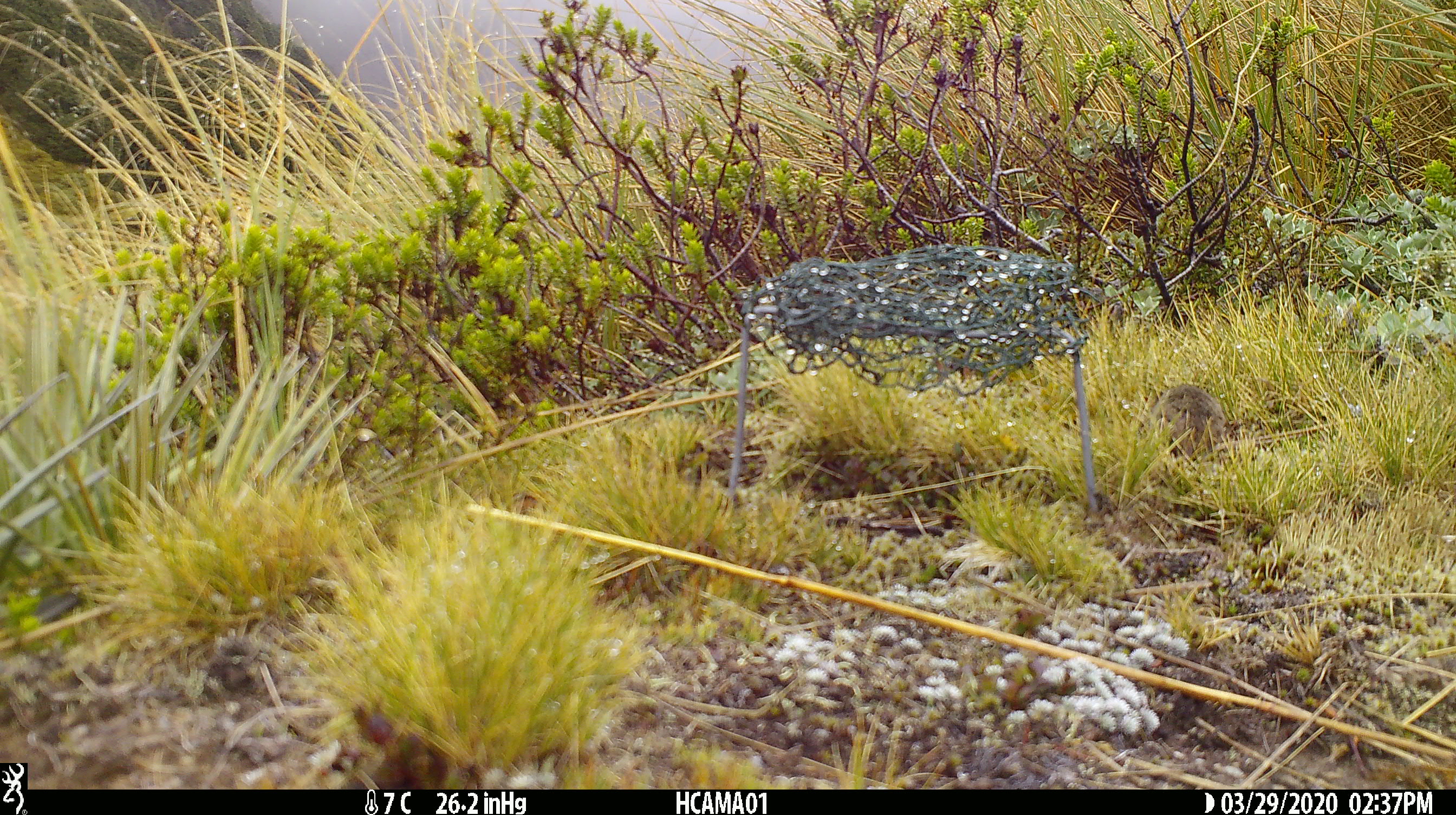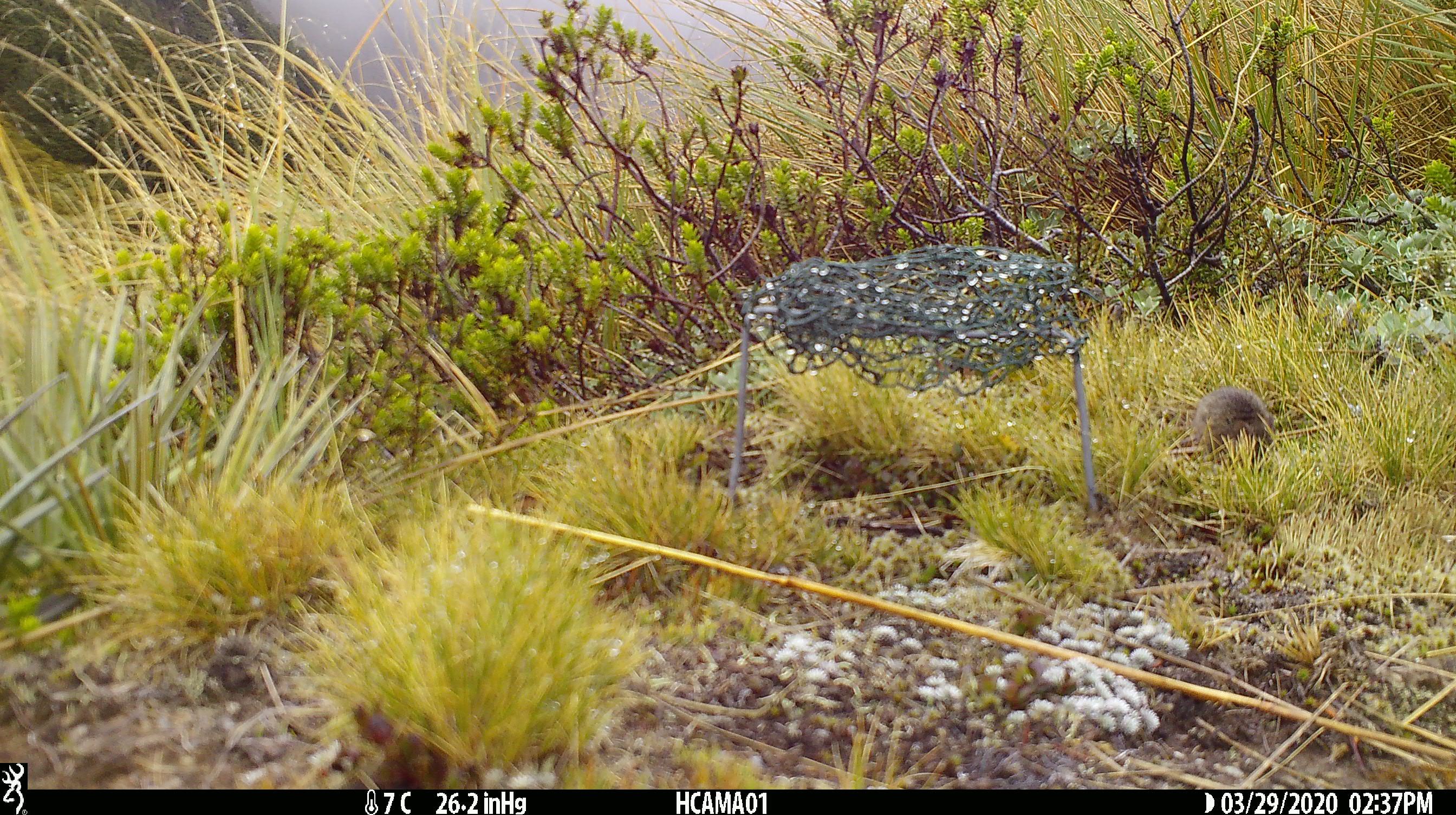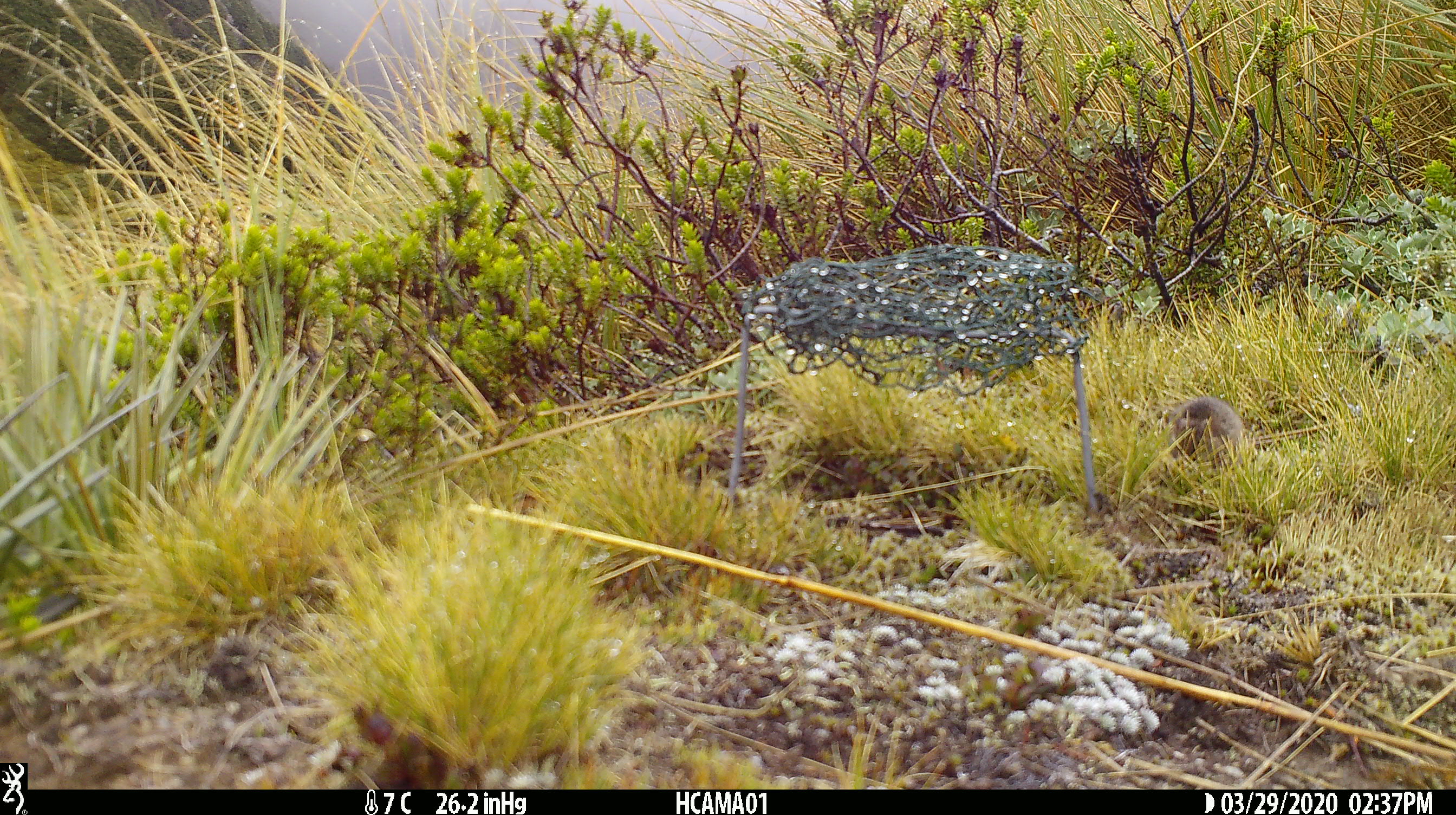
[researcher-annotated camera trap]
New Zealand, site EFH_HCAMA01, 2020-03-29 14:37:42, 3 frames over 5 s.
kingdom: Animalia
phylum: Chordata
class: Mammalia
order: Rodentia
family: Muridae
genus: Mus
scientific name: Mus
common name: mouse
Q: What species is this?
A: Mouse (Mus).